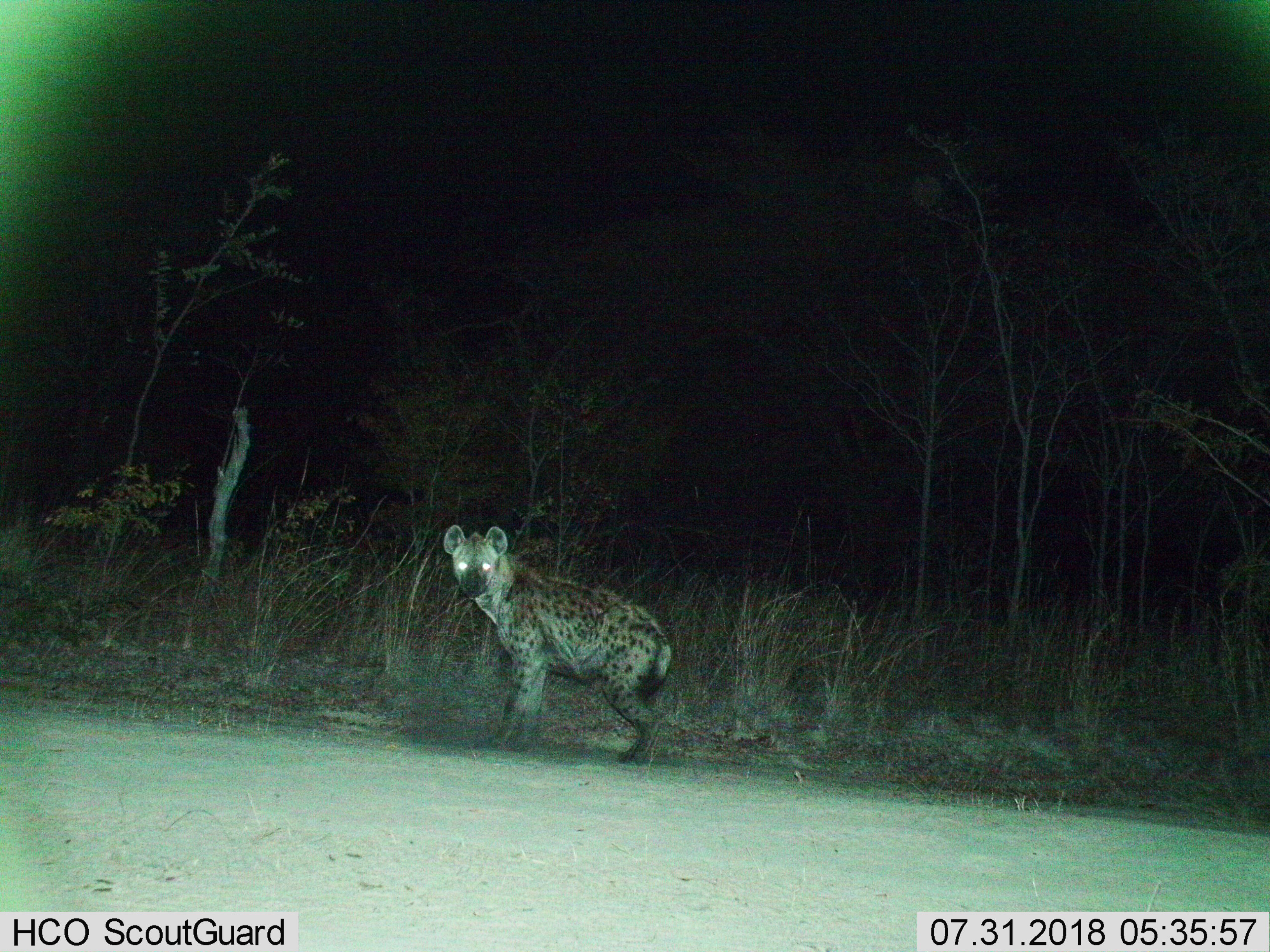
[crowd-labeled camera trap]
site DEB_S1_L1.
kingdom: Animalia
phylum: Chordata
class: Mammalia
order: Carnivora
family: Hyaenidae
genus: Crocuta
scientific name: Crocuta crocuta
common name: spotted hyena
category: hyenaspotted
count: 1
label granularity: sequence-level